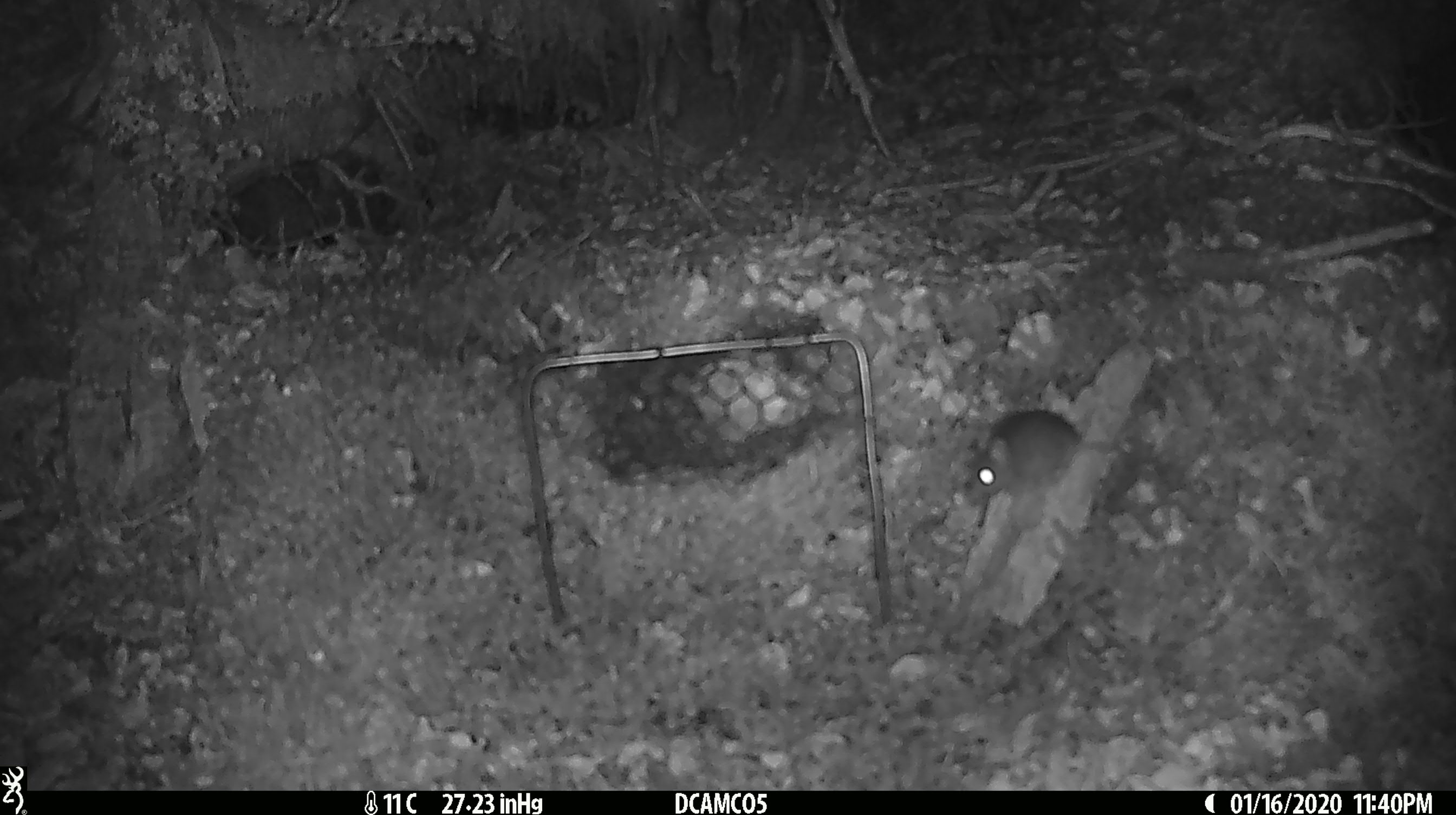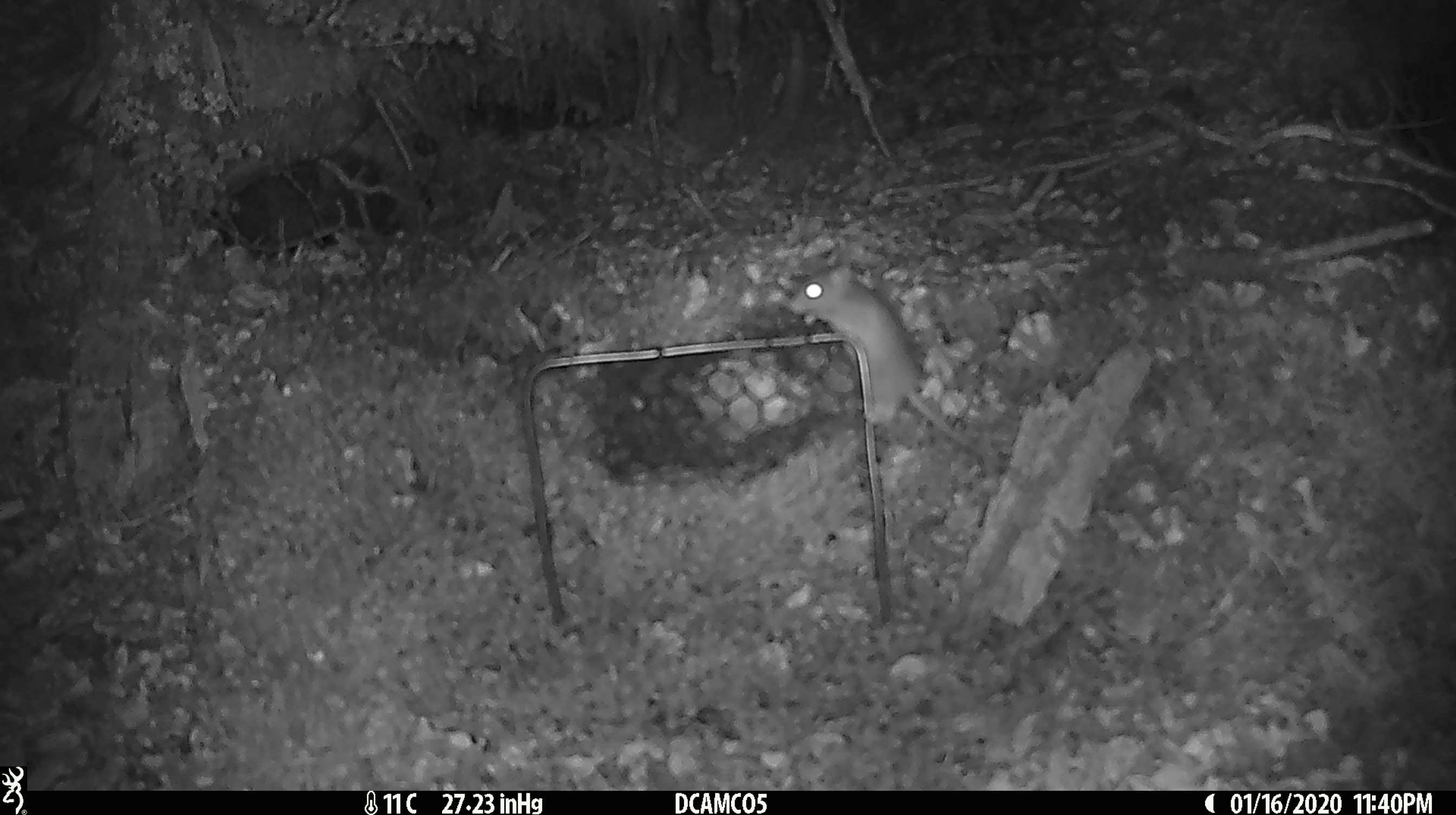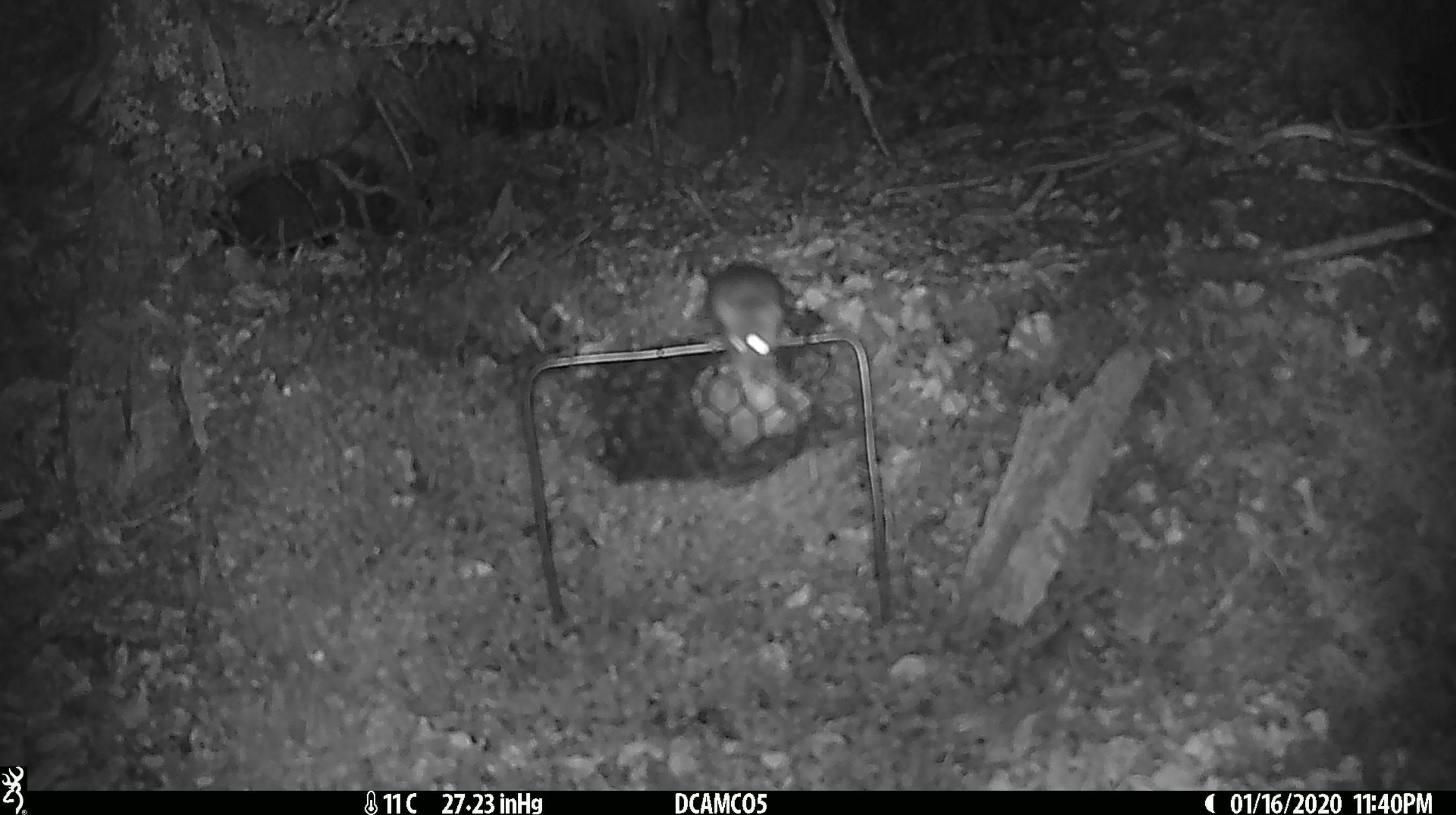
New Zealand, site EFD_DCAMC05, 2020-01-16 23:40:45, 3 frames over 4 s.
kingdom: Animalia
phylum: Chordata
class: Mammalia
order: Rodentia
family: Muridae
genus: Mus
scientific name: Mus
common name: mouse